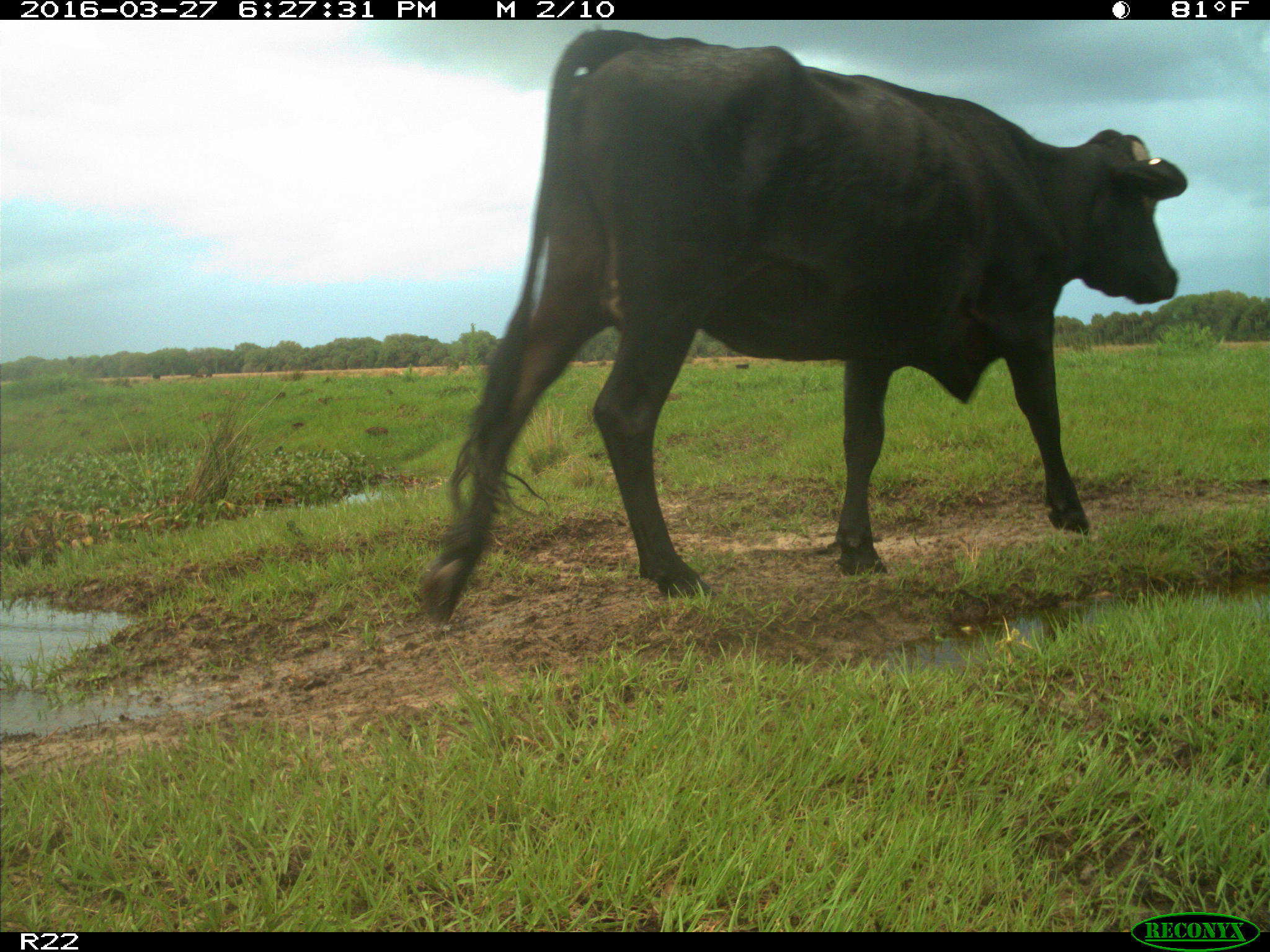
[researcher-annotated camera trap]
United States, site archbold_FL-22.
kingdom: Animalia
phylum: Chordata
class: Mammalia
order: Artiodactyla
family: Bovidae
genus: Bos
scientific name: Bos taurus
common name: domestic cow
Bos taurus (domestic cow).